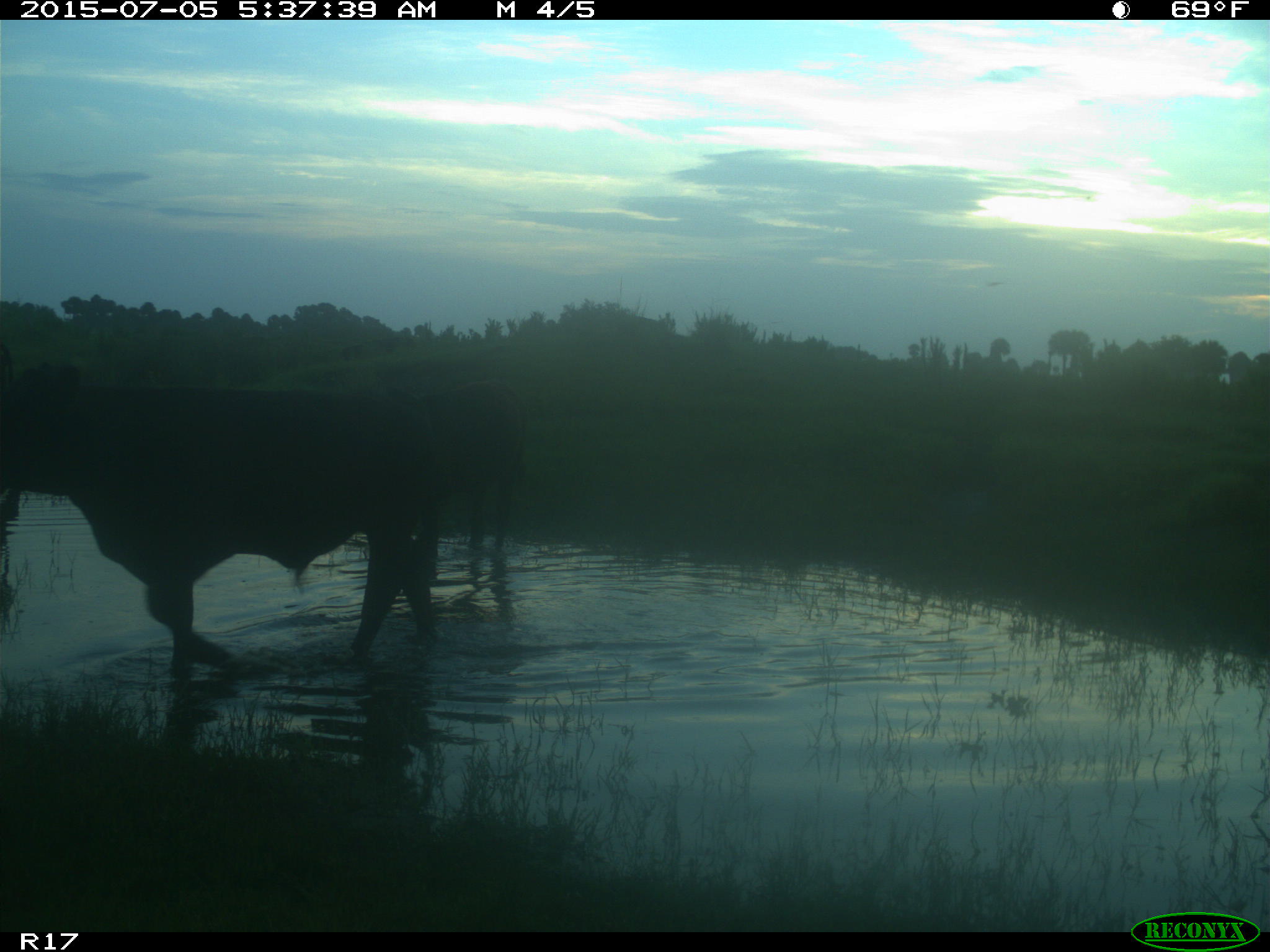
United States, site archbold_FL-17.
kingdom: Animalia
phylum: Chordata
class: Mammalia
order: Artiodactyla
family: Bovidae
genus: Bos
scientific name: Bos taurus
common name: domestic cow